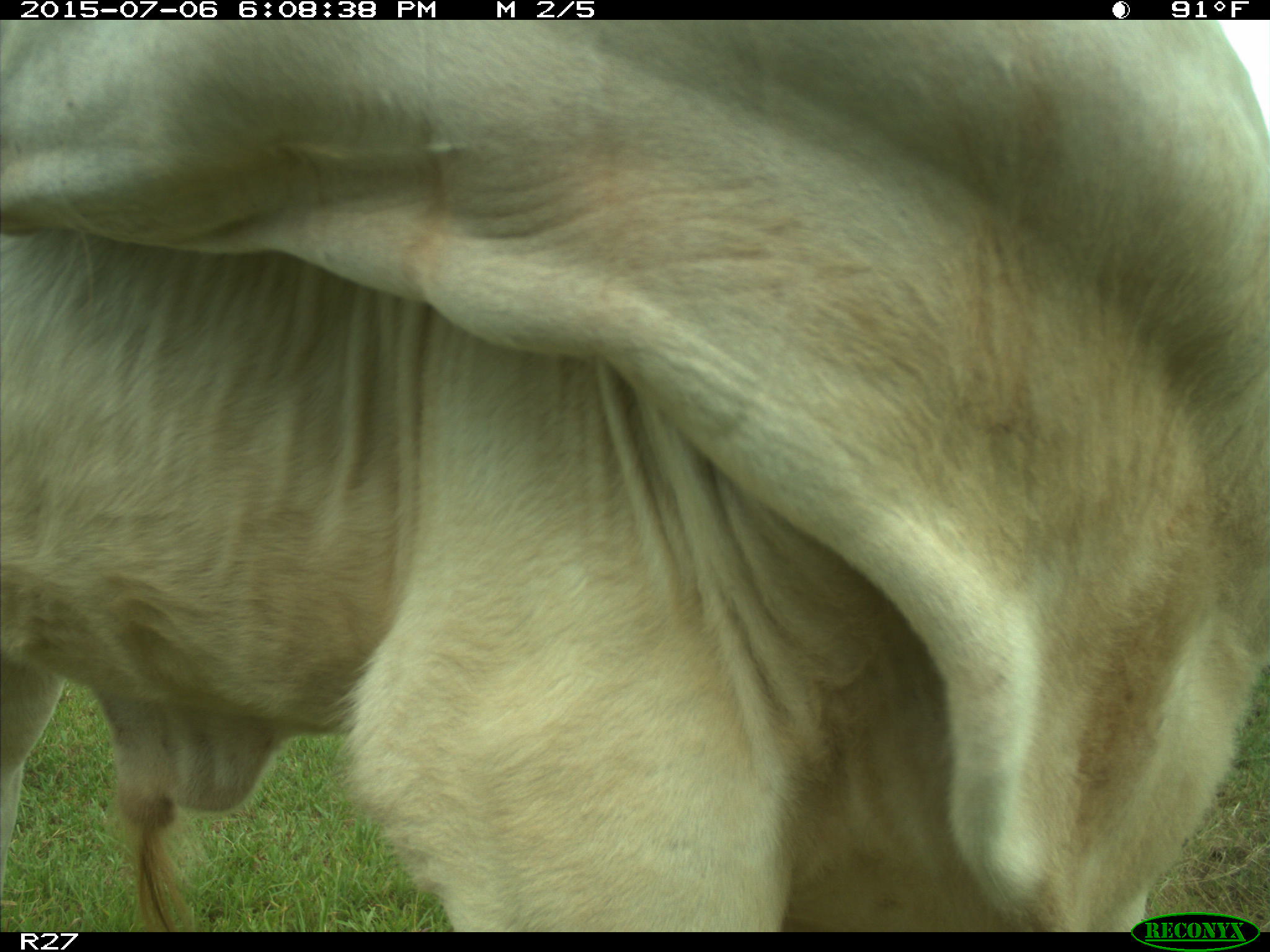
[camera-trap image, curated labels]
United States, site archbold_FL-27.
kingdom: Animalia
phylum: Chordata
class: Mammalia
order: Artiodactyla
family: Bovidae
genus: Bos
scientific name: Bos taurus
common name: domestic cow